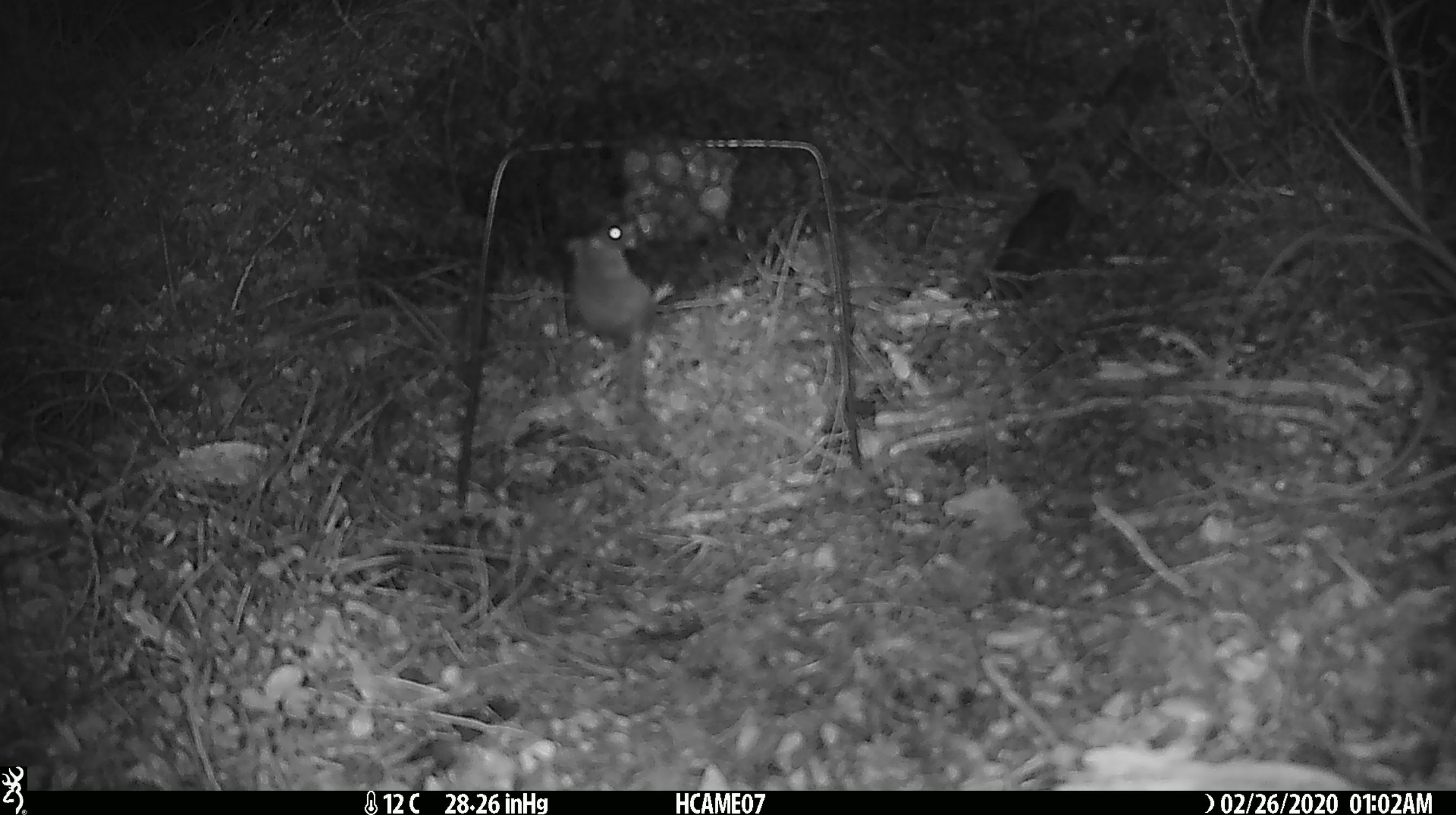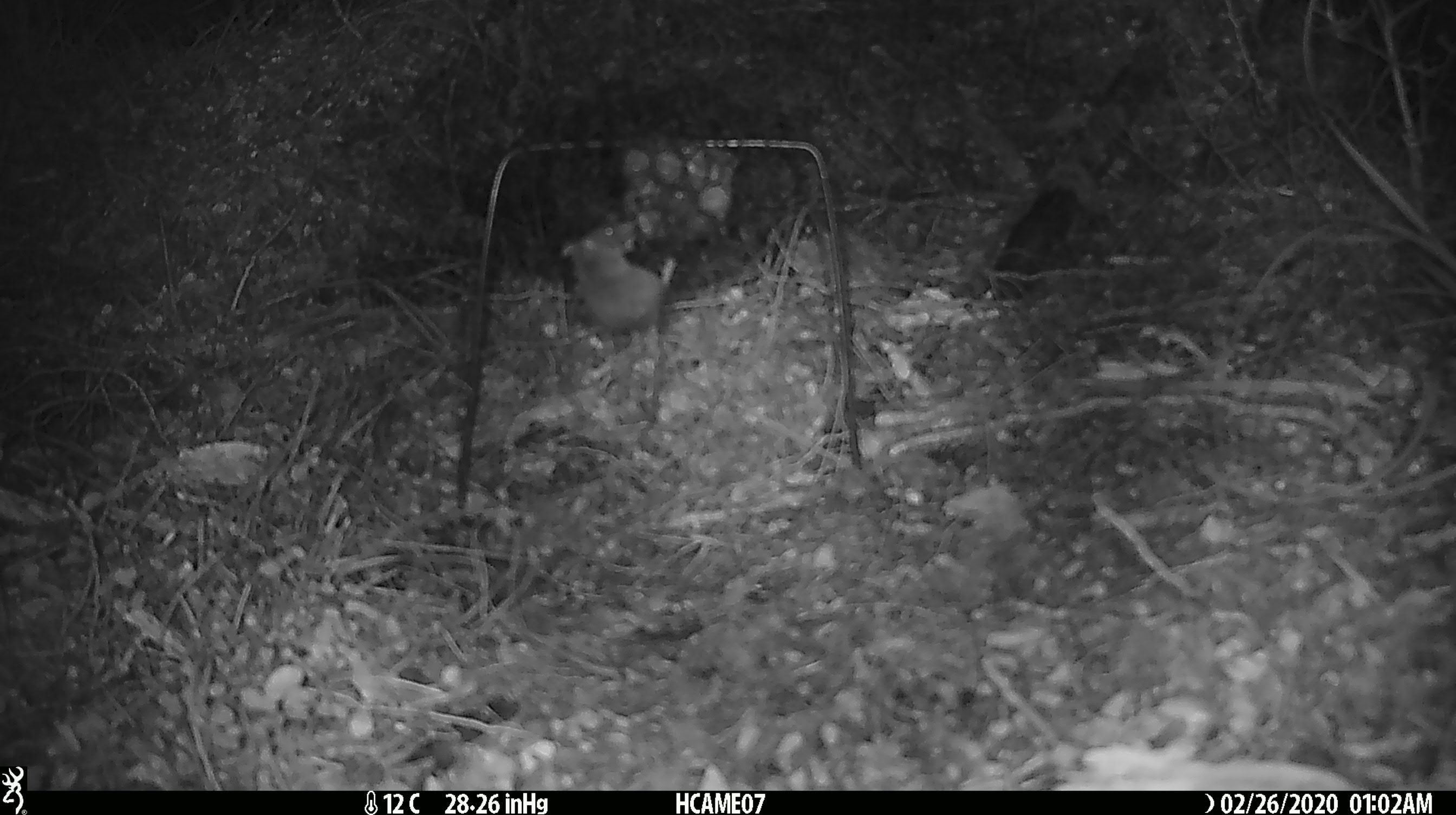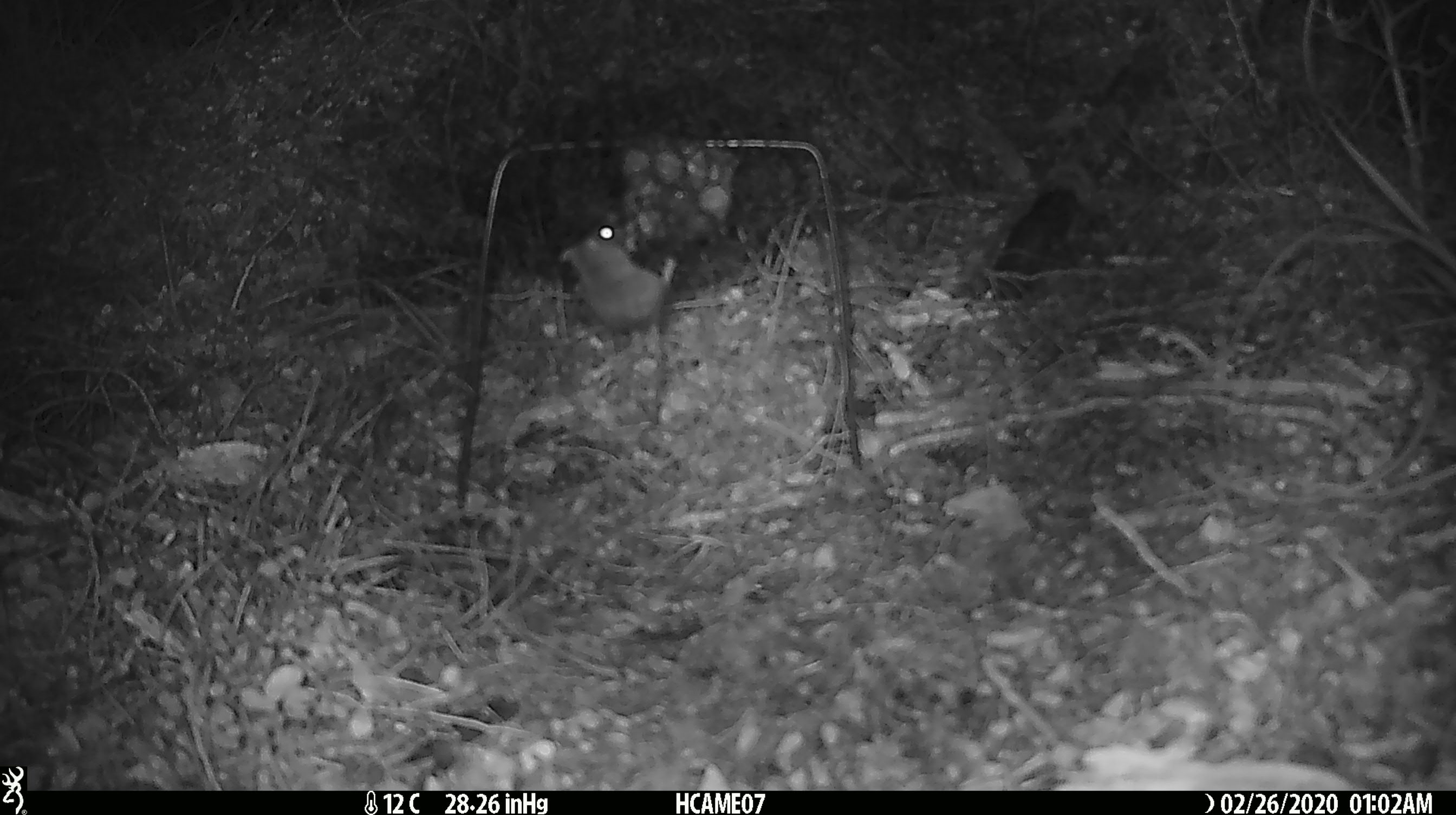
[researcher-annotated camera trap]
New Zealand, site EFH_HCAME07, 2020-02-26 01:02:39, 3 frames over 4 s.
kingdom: Animalia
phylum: Chordata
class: Mammalia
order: Rodentia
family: Muridae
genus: Mus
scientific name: Mus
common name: mouse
Mouse (Mus).